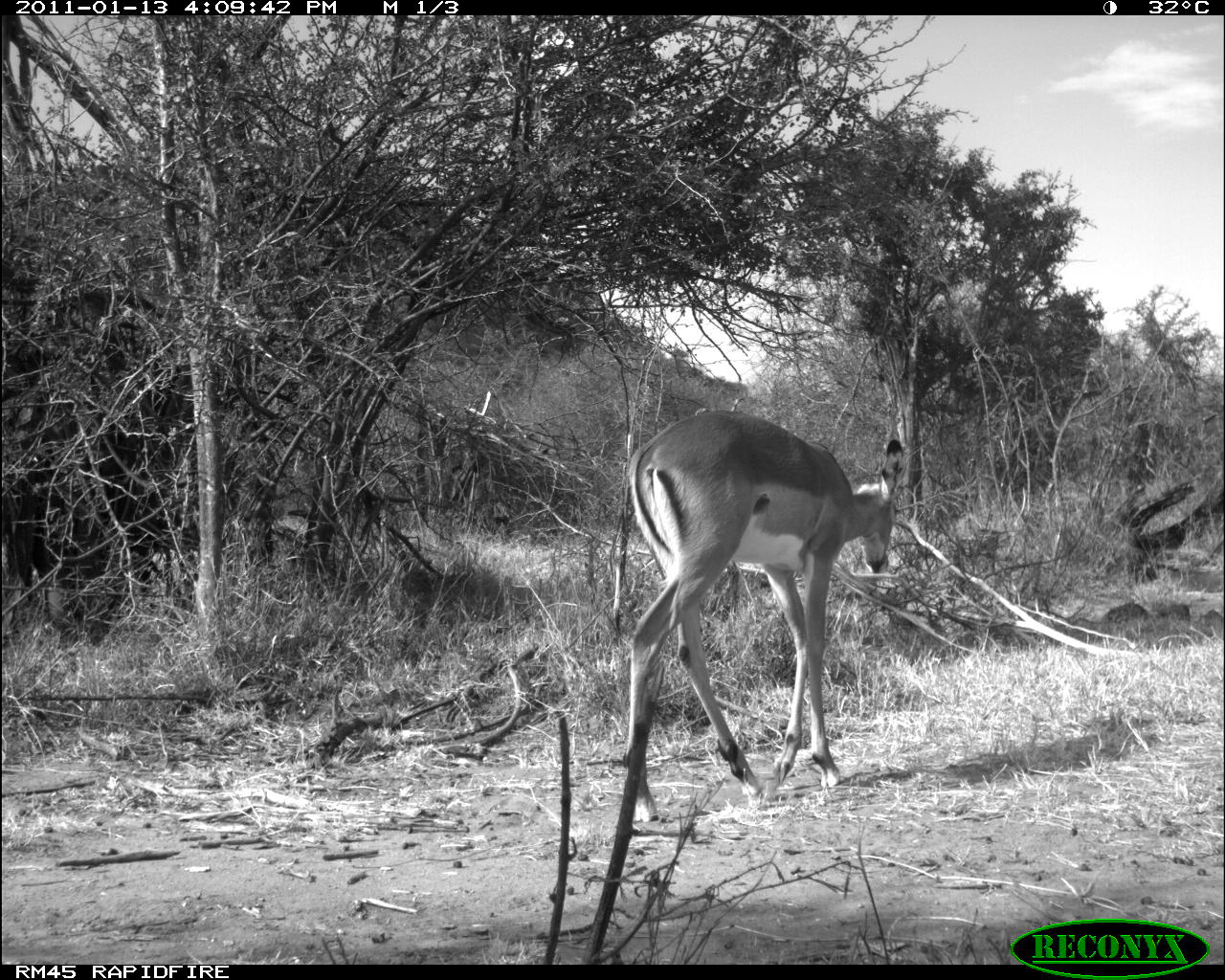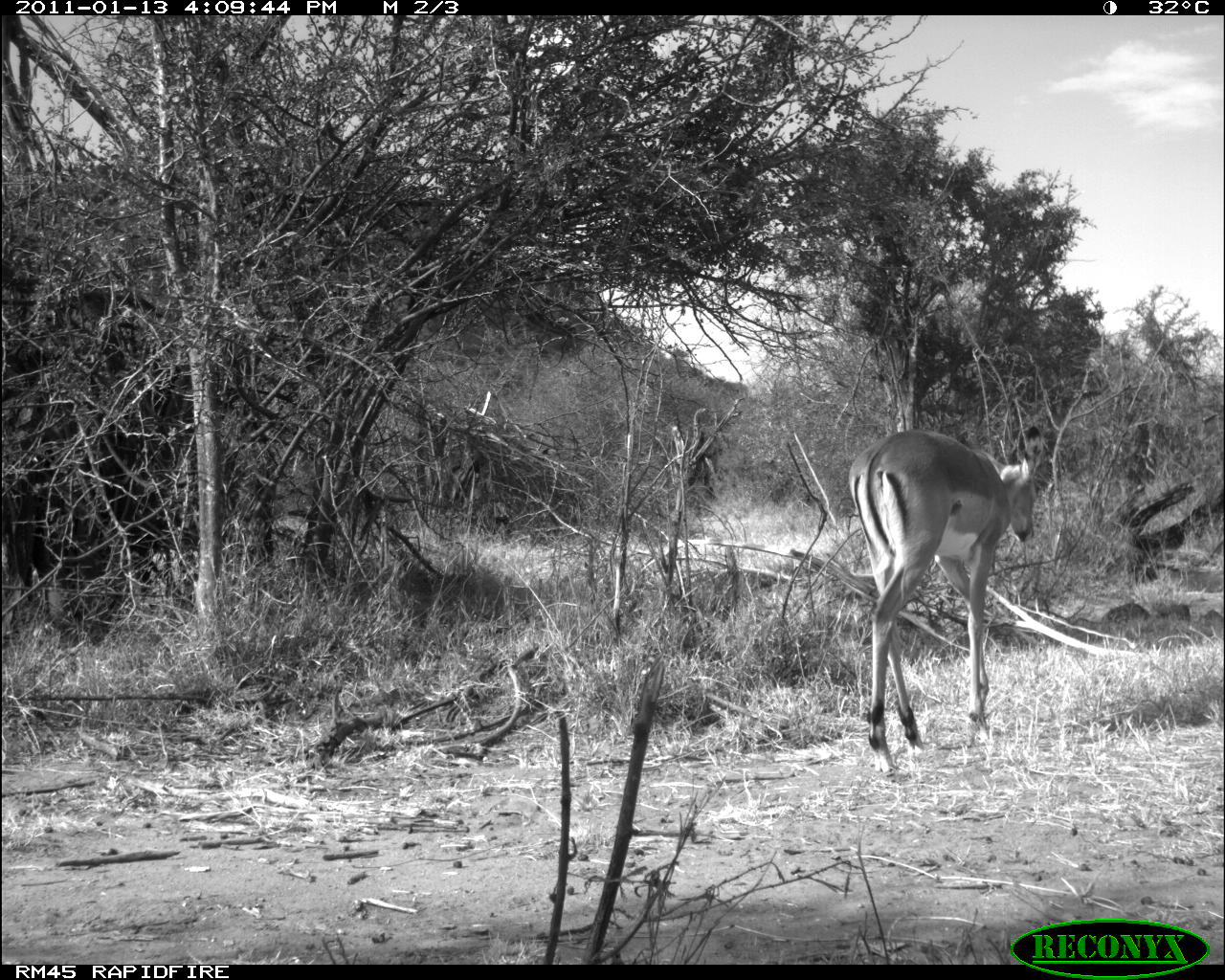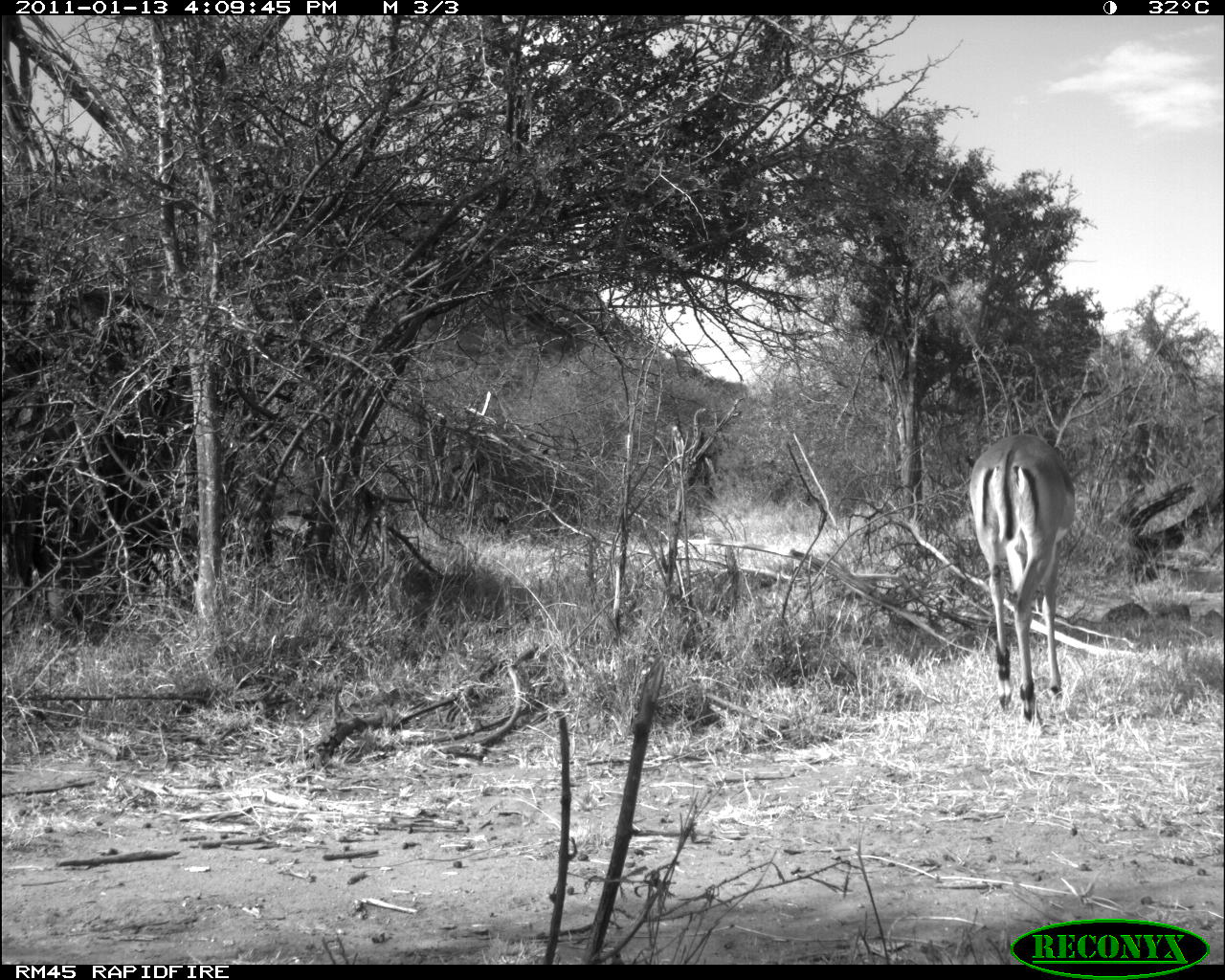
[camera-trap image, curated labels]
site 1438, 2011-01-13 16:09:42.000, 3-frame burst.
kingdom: Animalia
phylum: Chordata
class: Mammalia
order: Artiodactyla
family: Bovidae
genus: Aepyceros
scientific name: Aepyceros melampus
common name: impala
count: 1